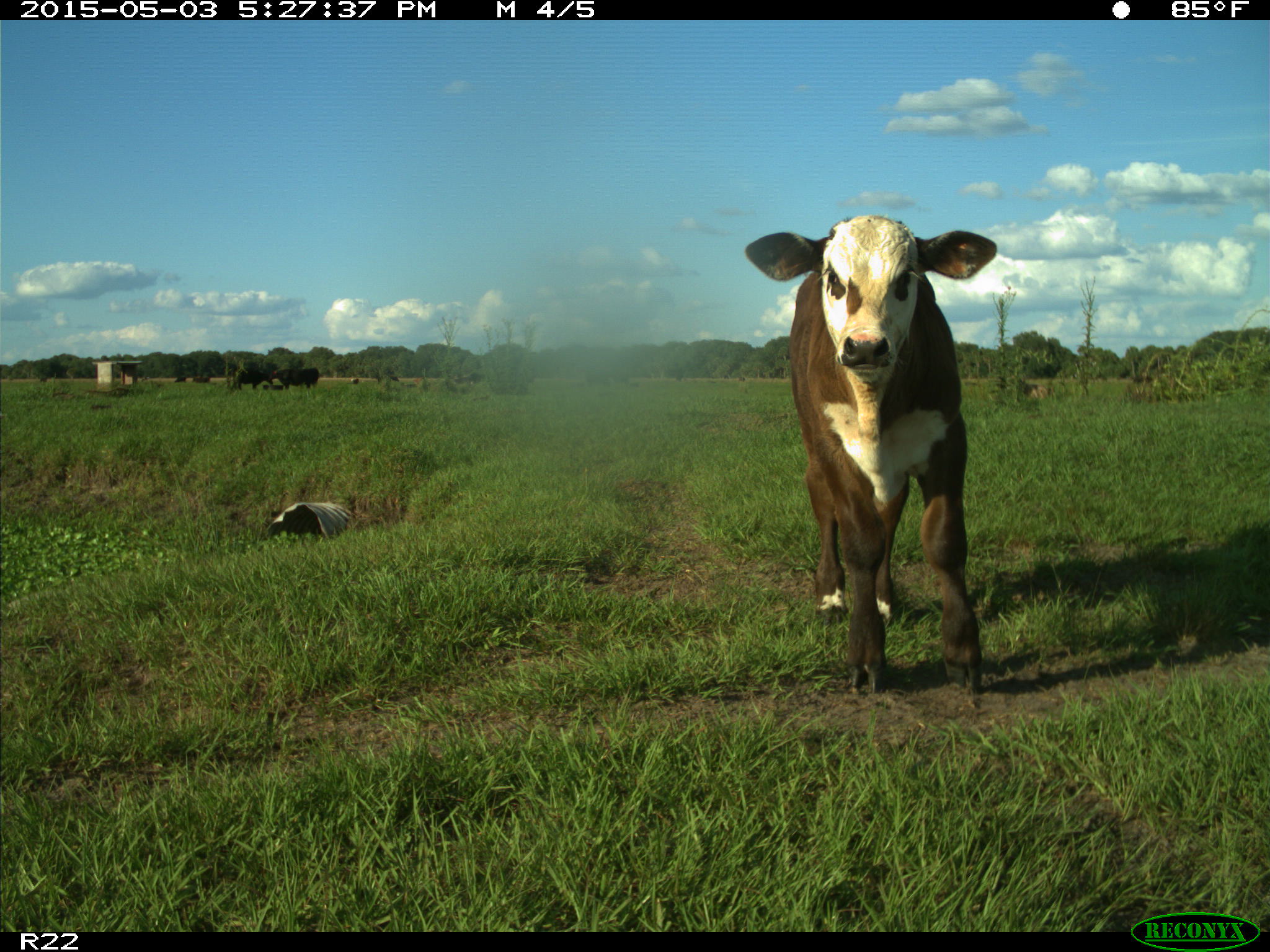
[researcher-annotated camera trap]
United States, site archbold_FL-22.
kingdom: Animalia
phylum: Chordata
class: Mammalia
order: Artiodactyla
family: Bovidae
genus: Bos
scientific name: Bos taurus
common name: domestic cow